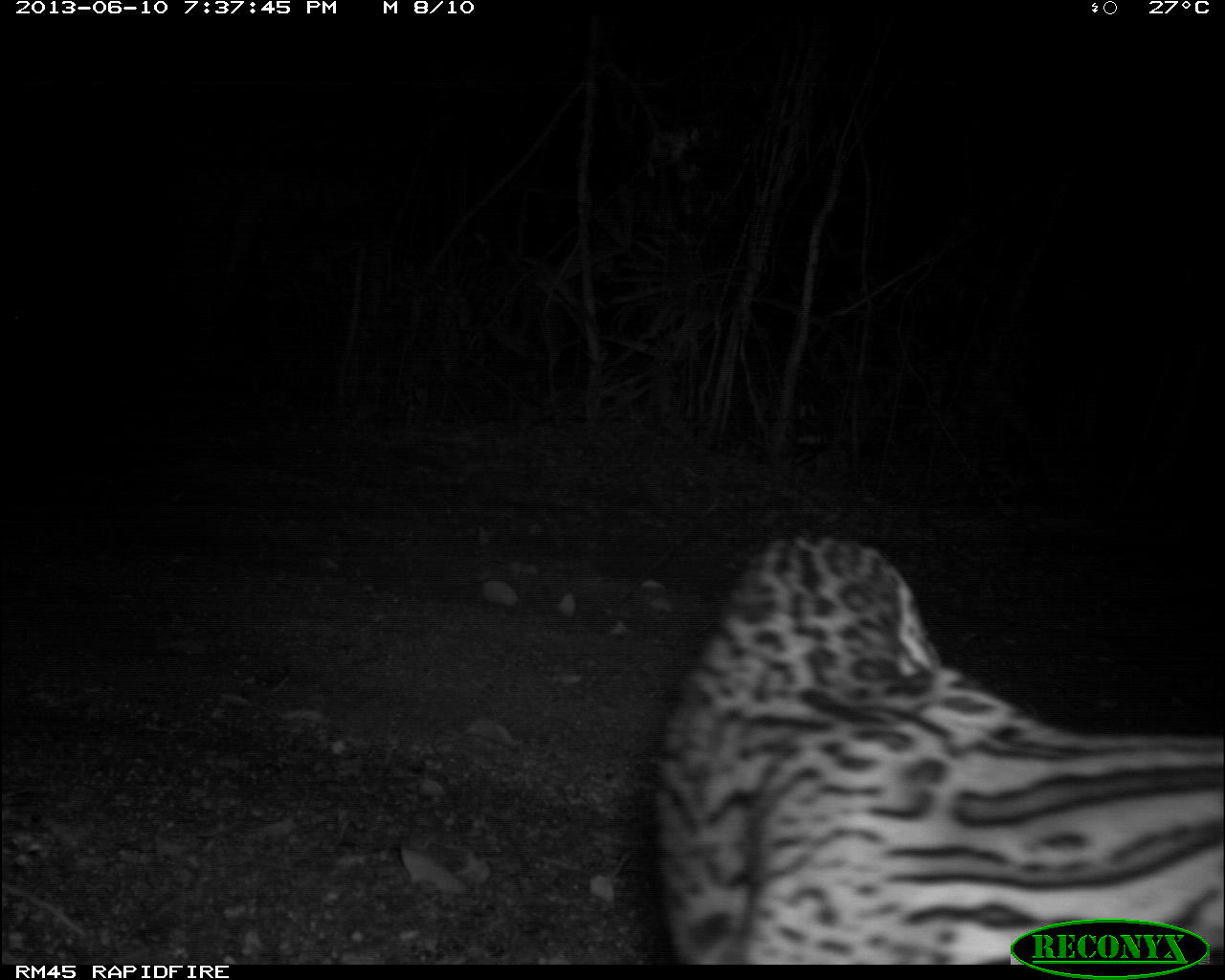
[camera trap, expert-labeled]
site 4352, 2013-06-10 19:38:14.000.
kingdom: Animalia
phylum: Chordata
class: Mammalia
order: Carnivora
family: Felidae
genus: Leopardus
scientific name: Leopardus pardalis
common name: ocelot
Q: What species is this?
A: Leopardus pardalis (ocelot).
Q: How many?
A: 1.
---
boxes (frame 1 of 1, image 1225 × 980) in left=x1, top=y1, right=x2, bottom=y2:
leopardus pardalis: left=648, top=529, right=1225, bottom=963